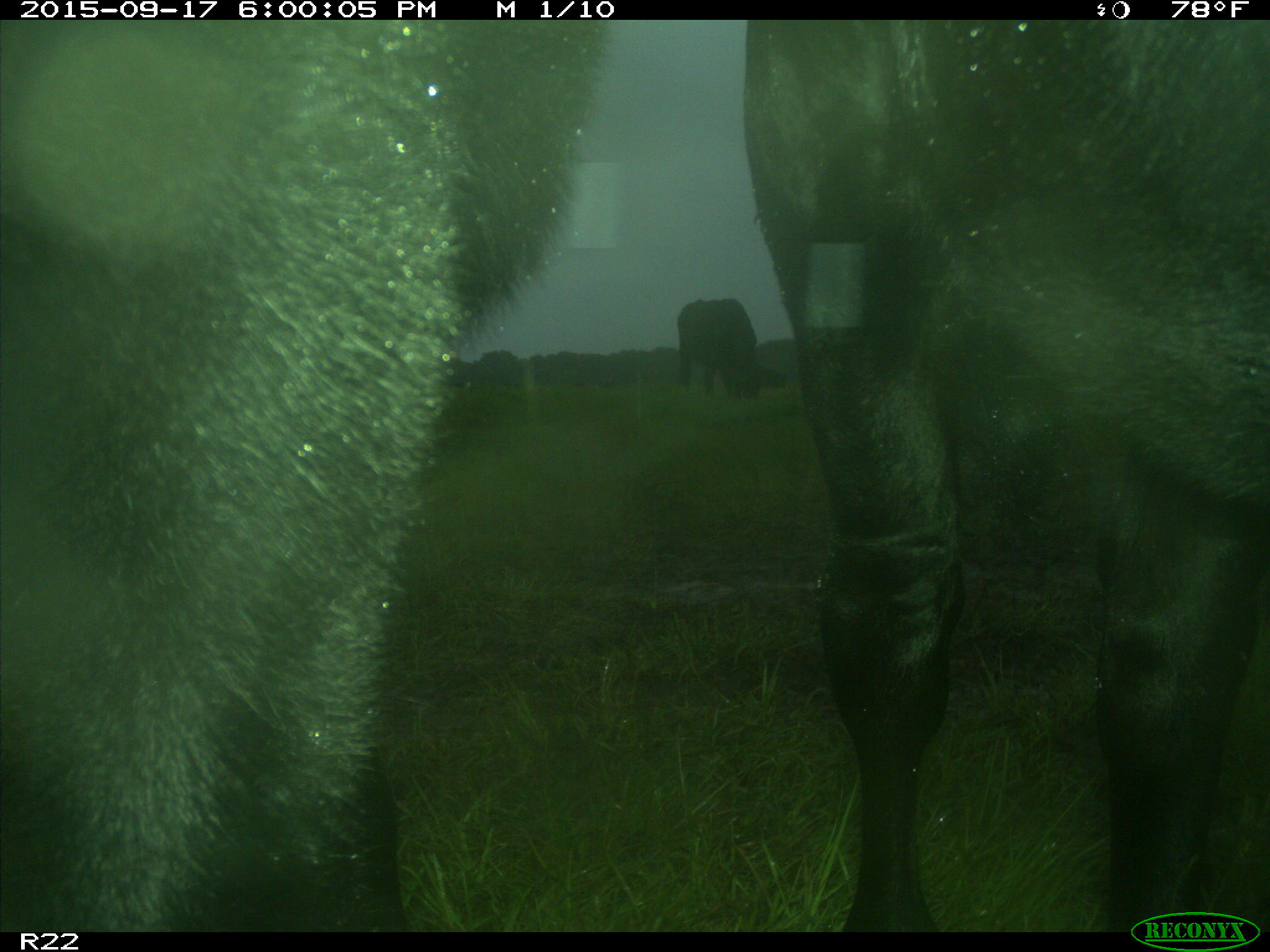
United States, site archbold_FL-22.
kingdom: Animalia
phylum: Chordata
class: Mammalia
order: Artiodactyla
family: Bovidae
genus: Bos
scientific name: Bos taurus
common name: domestic cow